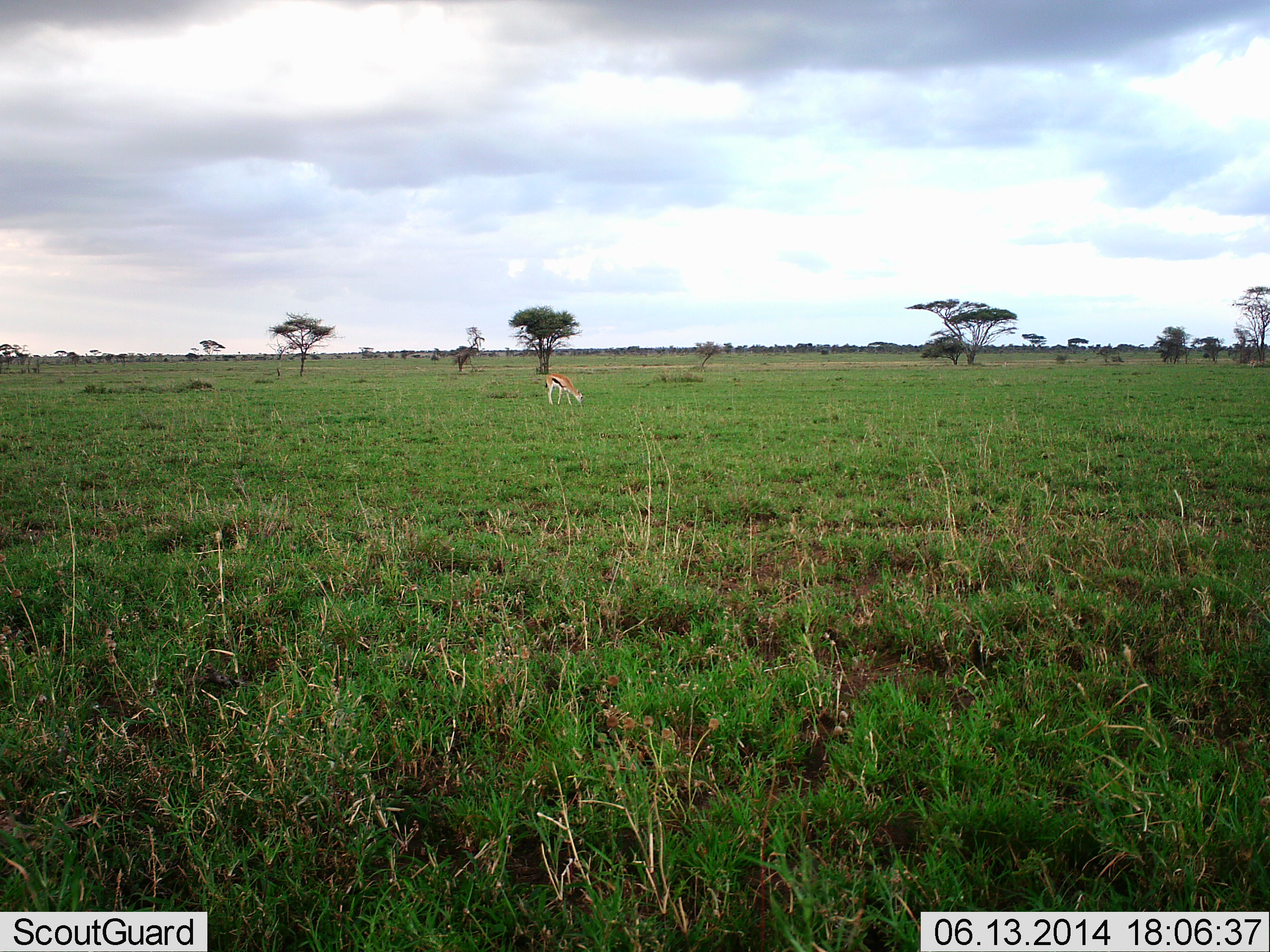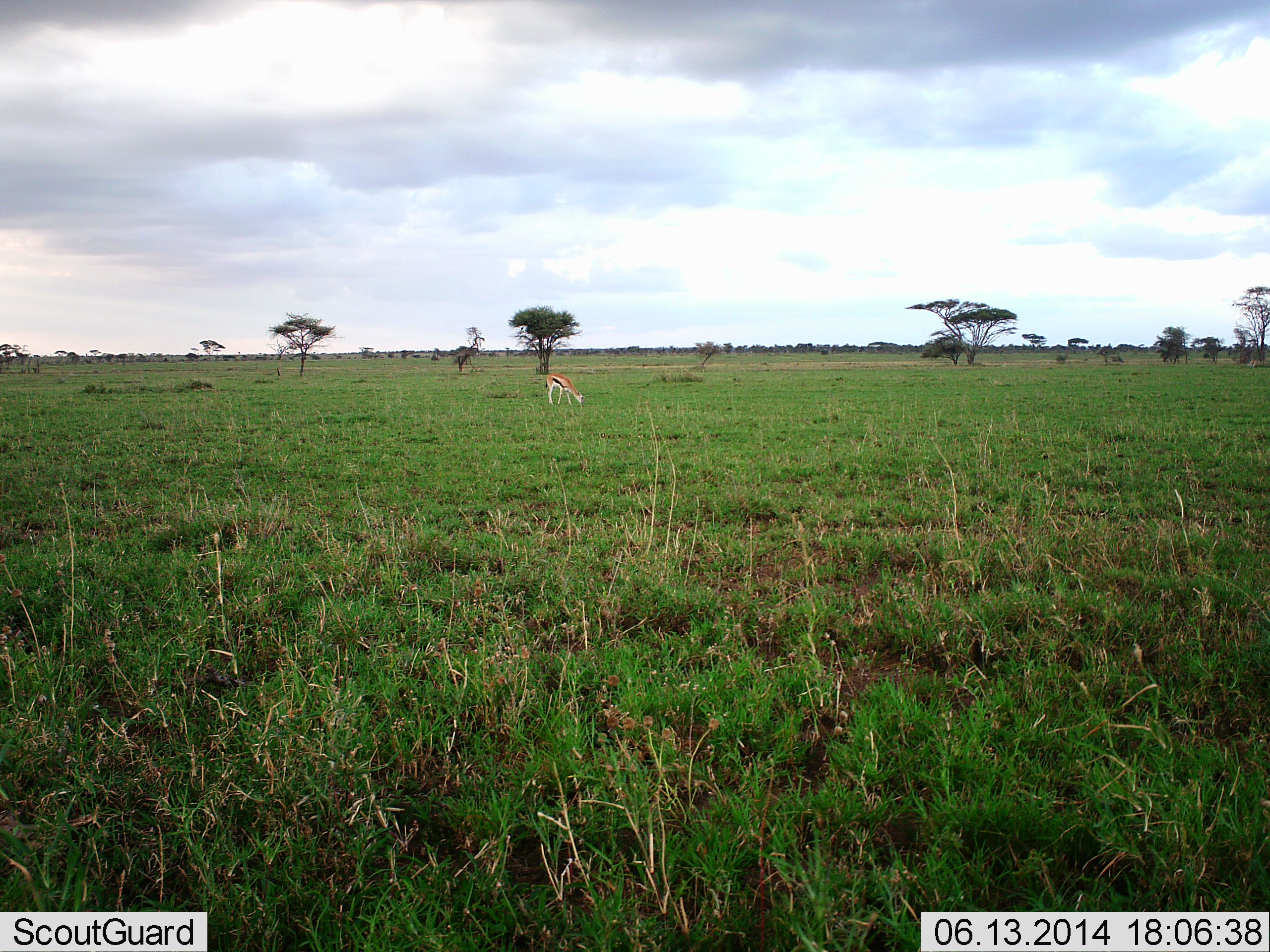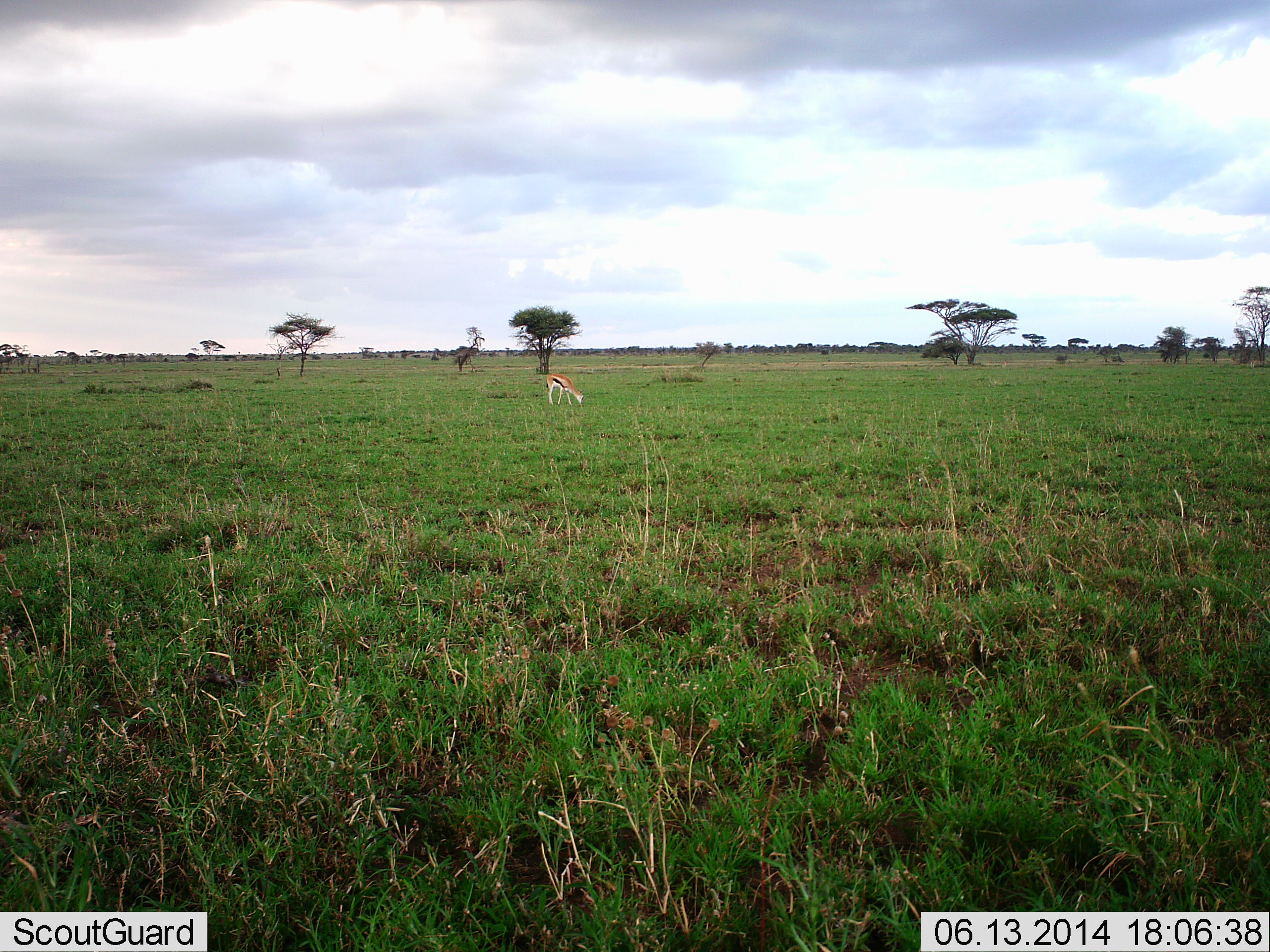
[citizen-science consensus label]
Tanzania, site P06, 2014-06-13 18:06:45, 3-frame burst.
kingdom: Animalia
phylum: Chordata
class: Mammalia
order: Artiodactyla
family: Bovidae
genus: Eudorcas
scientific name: Eudorcas thomsonii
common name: thomson's gazelle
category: gazellethomsons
Gazellethomsons (thomson's gazelle) (Eudorcas thomsonii), count 1. Behavior (volunteer vote fractions): standing 20%, resting 0%, moving 0%, interacting 0%. Young present (vote fraction): 0%. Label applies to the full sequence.